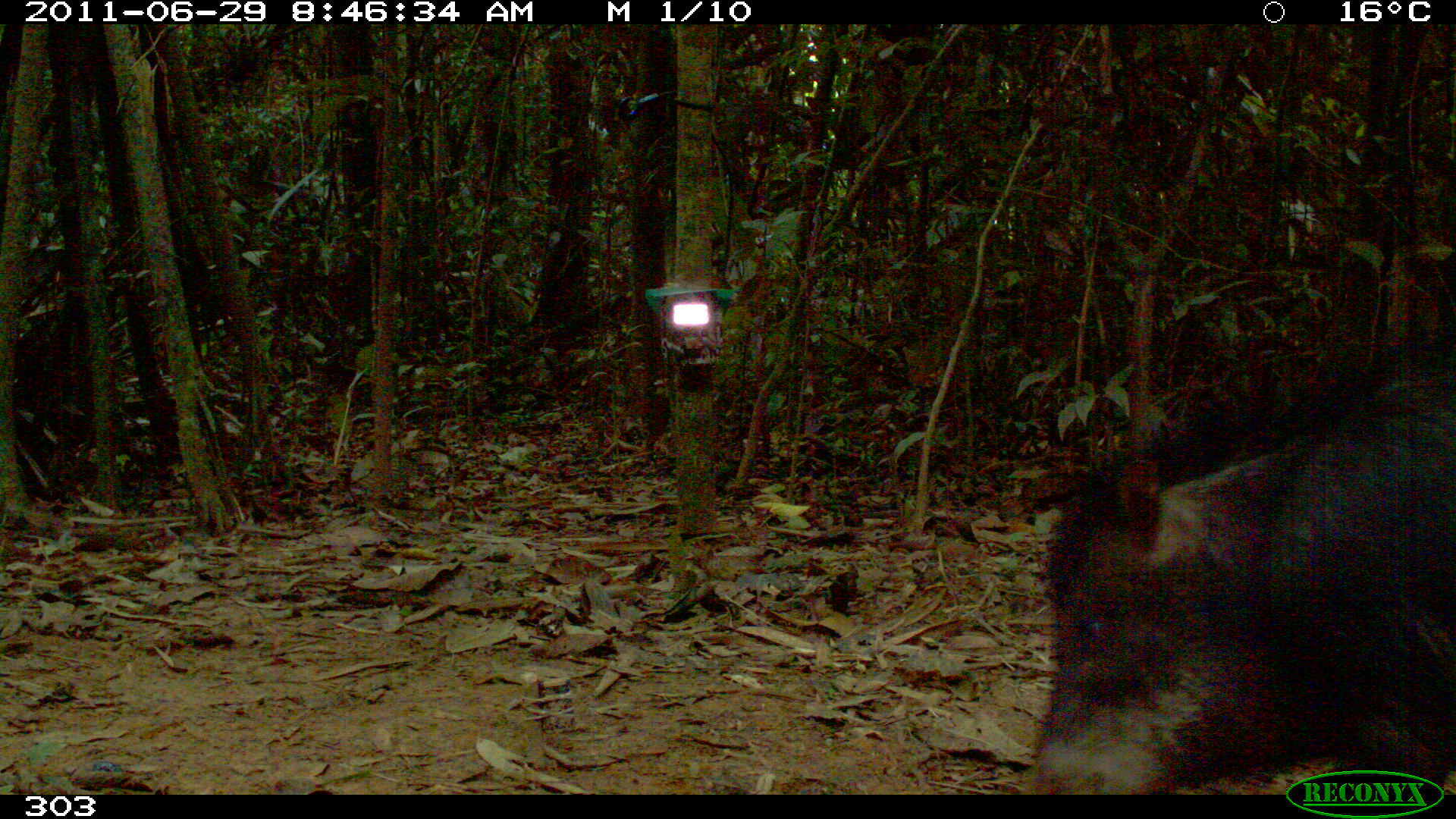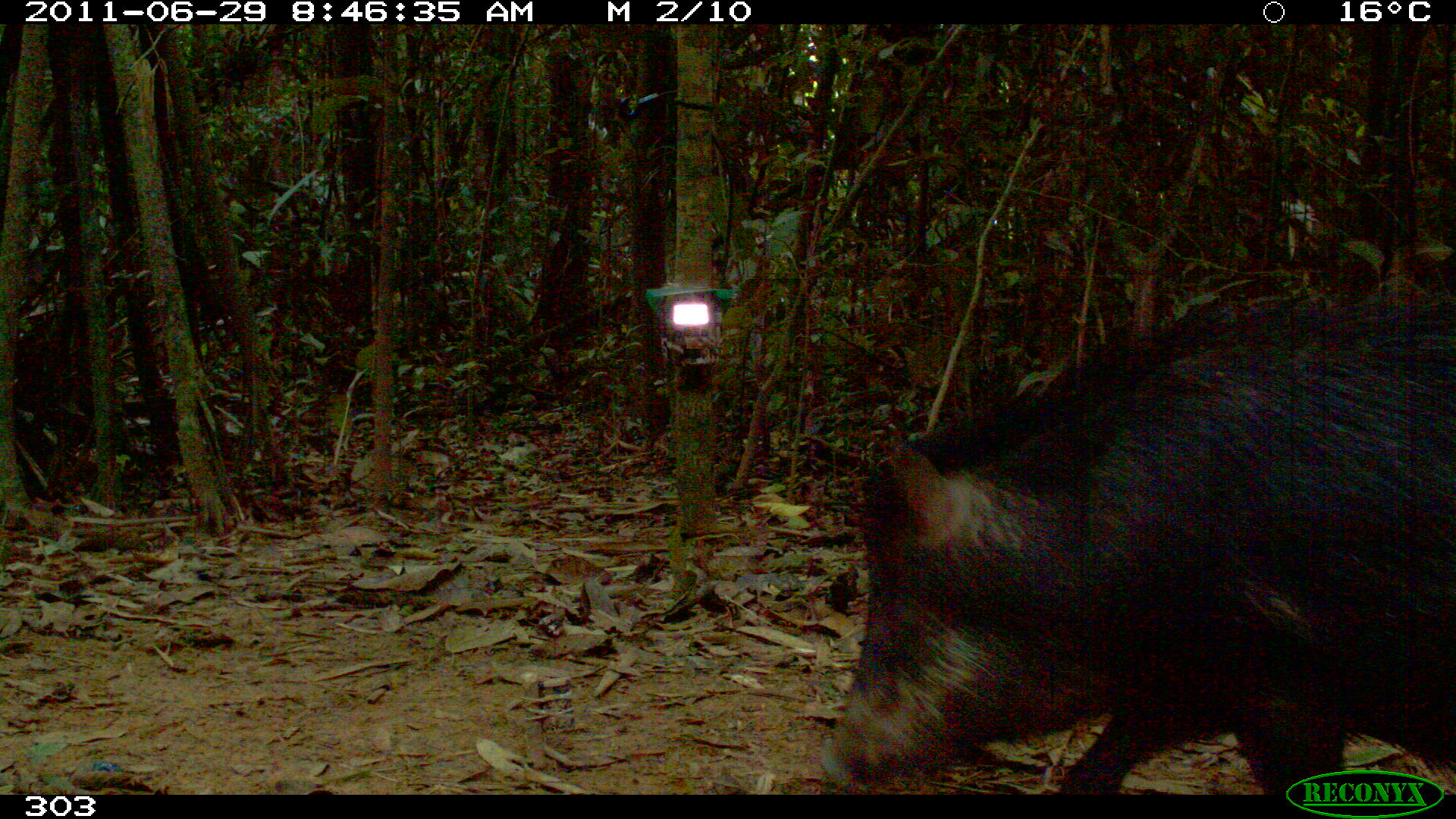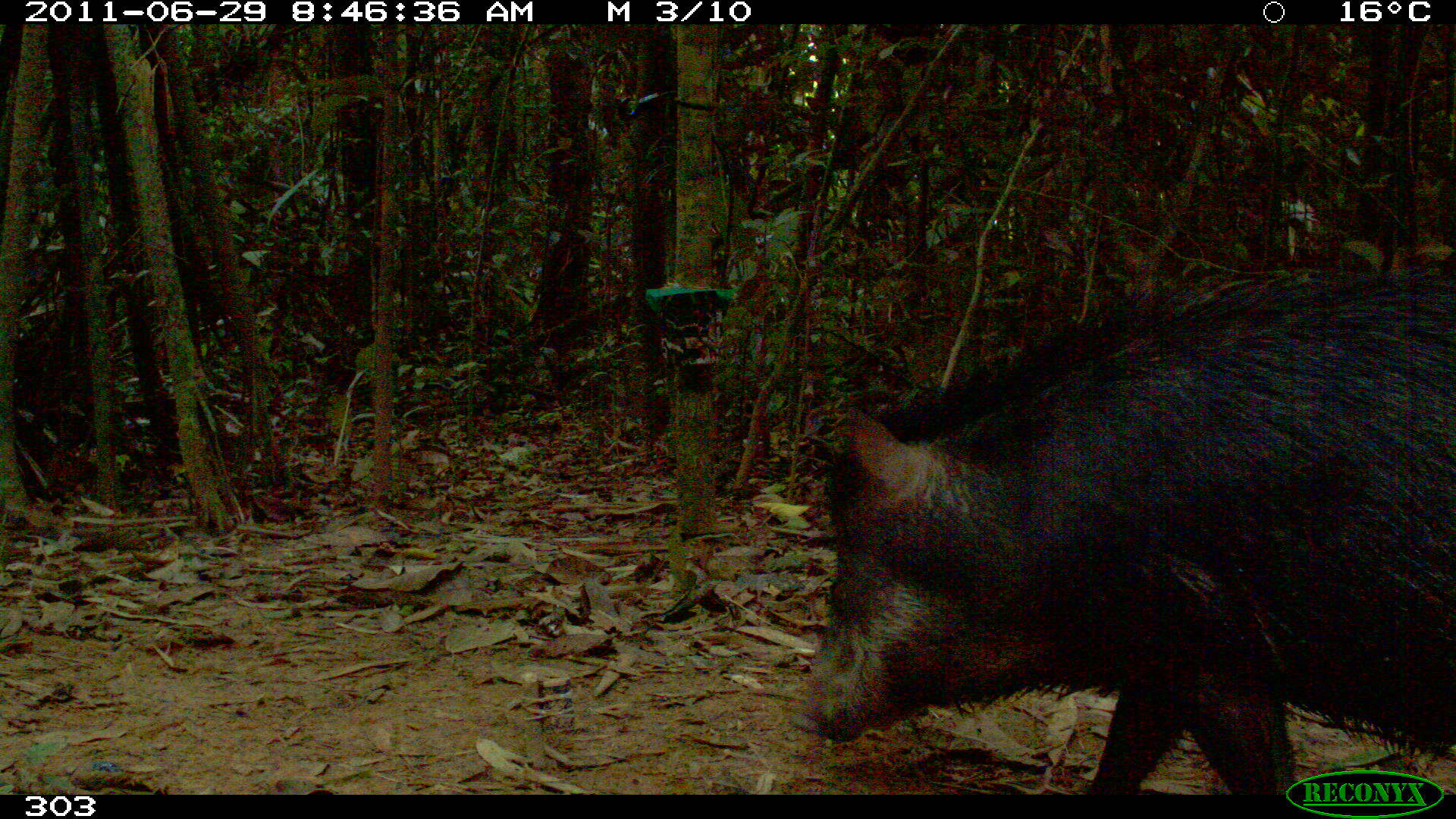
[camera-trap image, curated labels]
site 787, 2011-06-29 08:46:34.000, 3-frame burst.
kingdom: Animalia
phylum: Chordata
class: Mammalia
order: Artiodactyla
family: Tayassuidae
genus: Tayassu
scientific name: Tayassu pecari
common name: white-lipped peccary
Tayassu pecari (white-lipped peccary).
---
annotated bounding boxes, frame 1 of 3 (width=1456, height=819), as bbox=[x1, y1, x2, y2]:
tayassu pecari: bbox=[1020, 337, 1456, 790]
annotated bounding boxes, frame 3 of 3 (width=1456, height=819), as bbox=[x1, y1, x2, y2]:
tayassu pecari: bbox=[800, 258, 1456, 791]